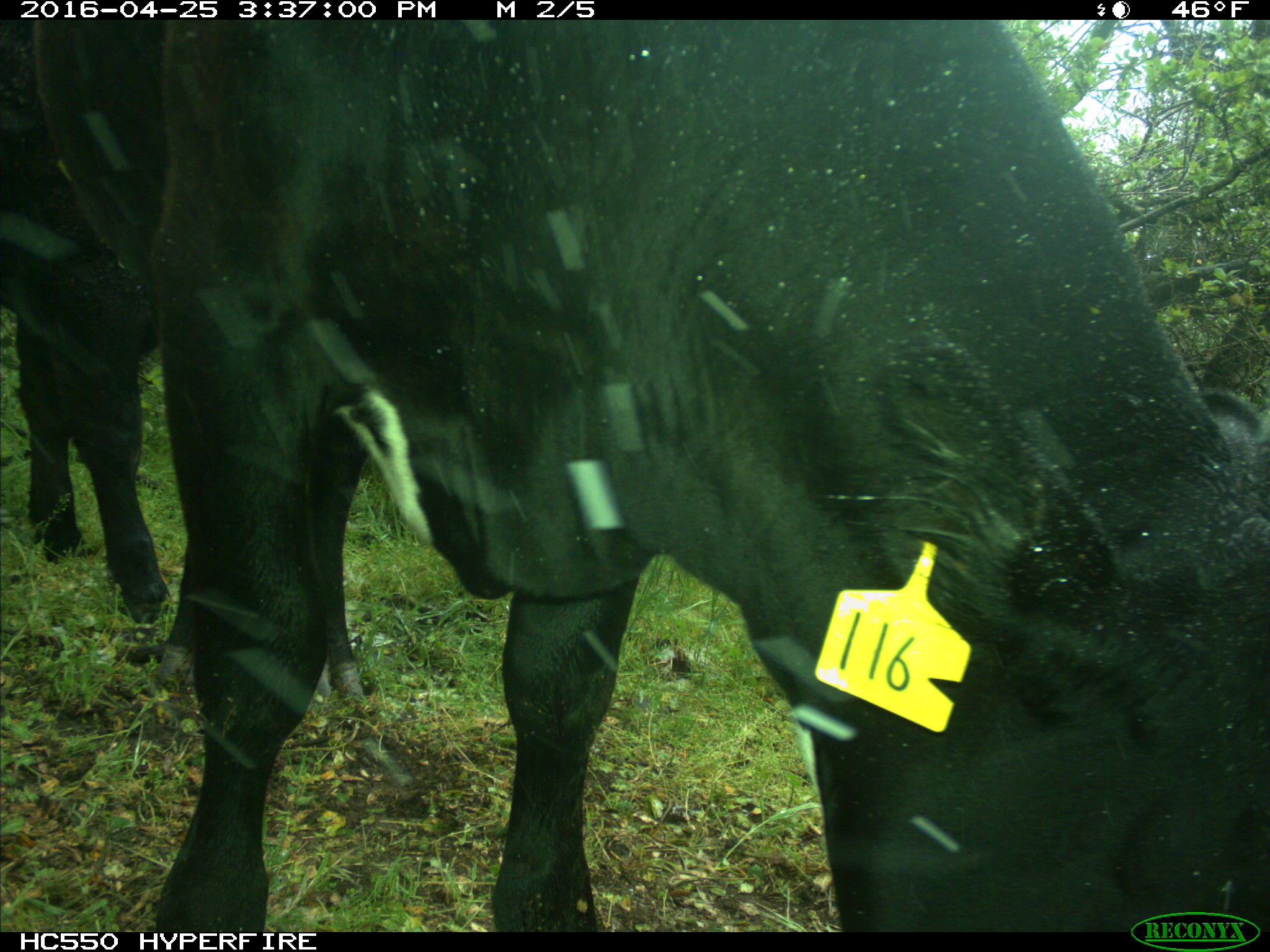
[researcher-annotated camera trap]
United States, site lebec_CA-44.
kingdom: Animalia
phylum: Chordata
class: Mammalia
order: Artiodactyla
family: Bovidae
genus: Bos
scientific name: Bos taurus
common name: domestic cow